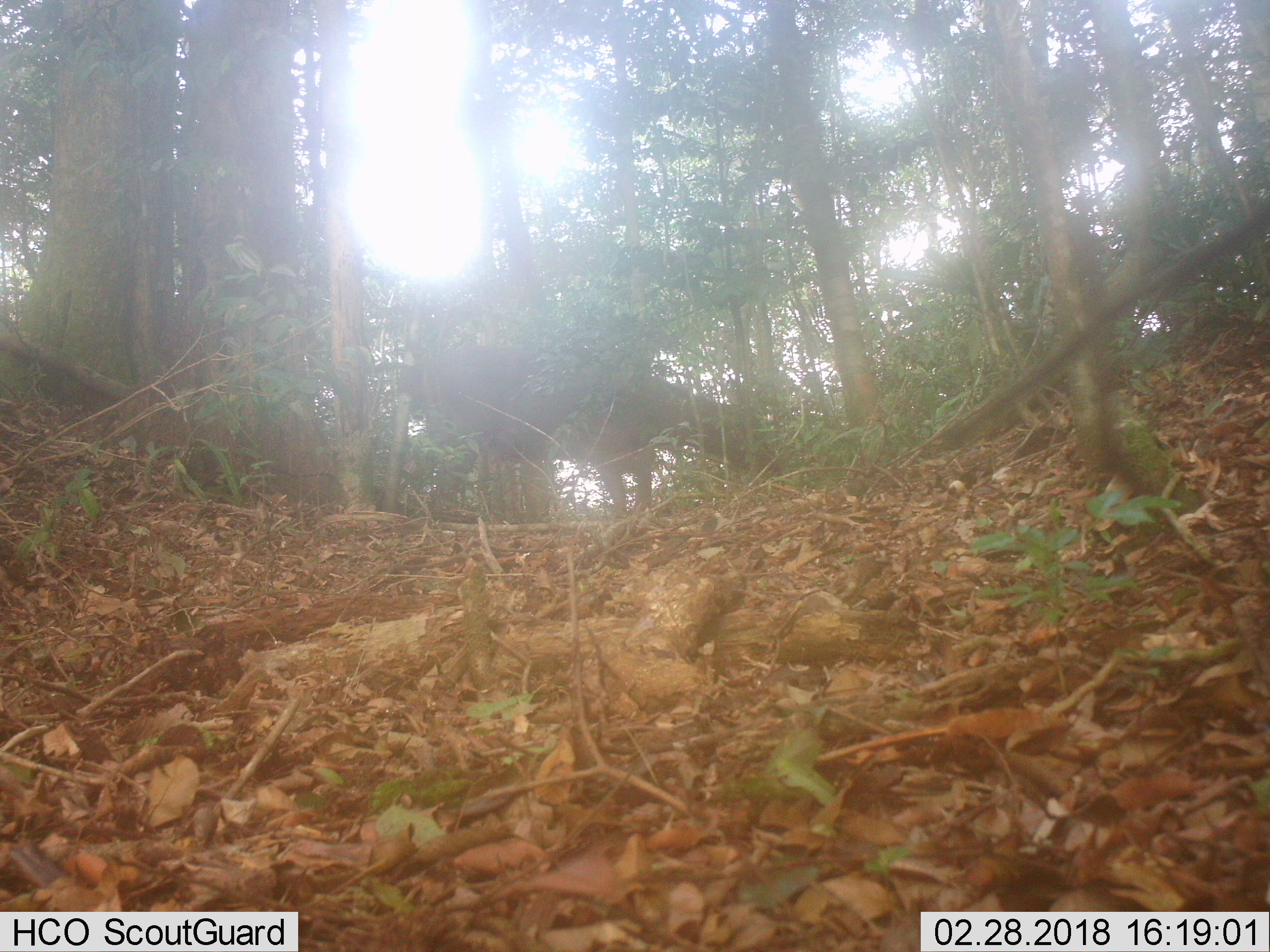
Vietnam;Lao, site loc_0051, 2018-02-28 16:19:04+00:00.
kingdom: Animalia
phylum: Chordata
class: Mammalia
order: Artiodactyla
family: Cervidae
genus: Rusa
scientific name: Rusa unicolor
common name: sambar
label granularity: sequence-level